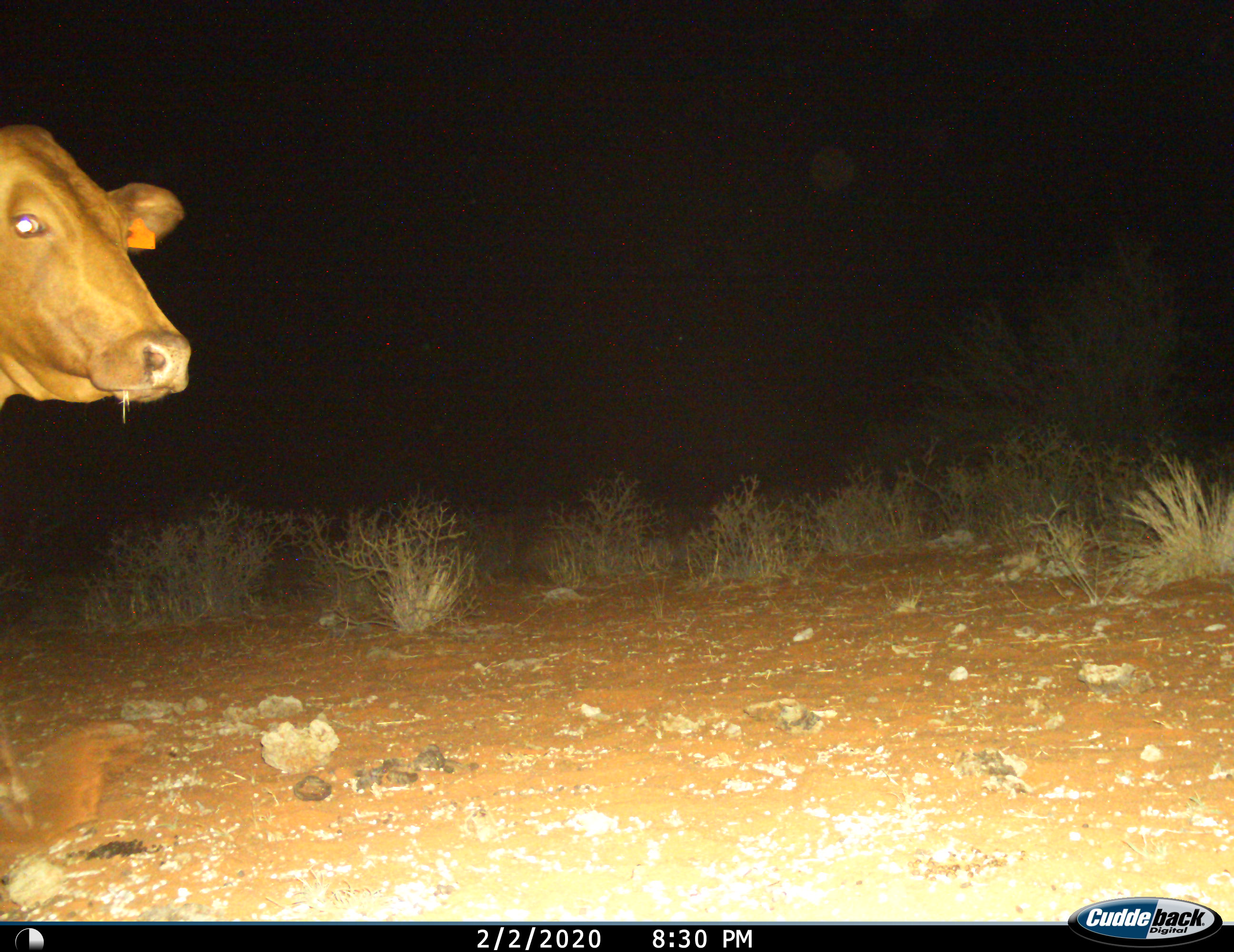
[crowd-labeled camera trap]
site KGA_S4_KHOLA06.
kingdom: Animalia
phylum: Chordata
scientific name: Vertebrata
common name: domestic animal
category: domesticanimal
Domesticanimal (domestic animal) (Vertebrata), count 1. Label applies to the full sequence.